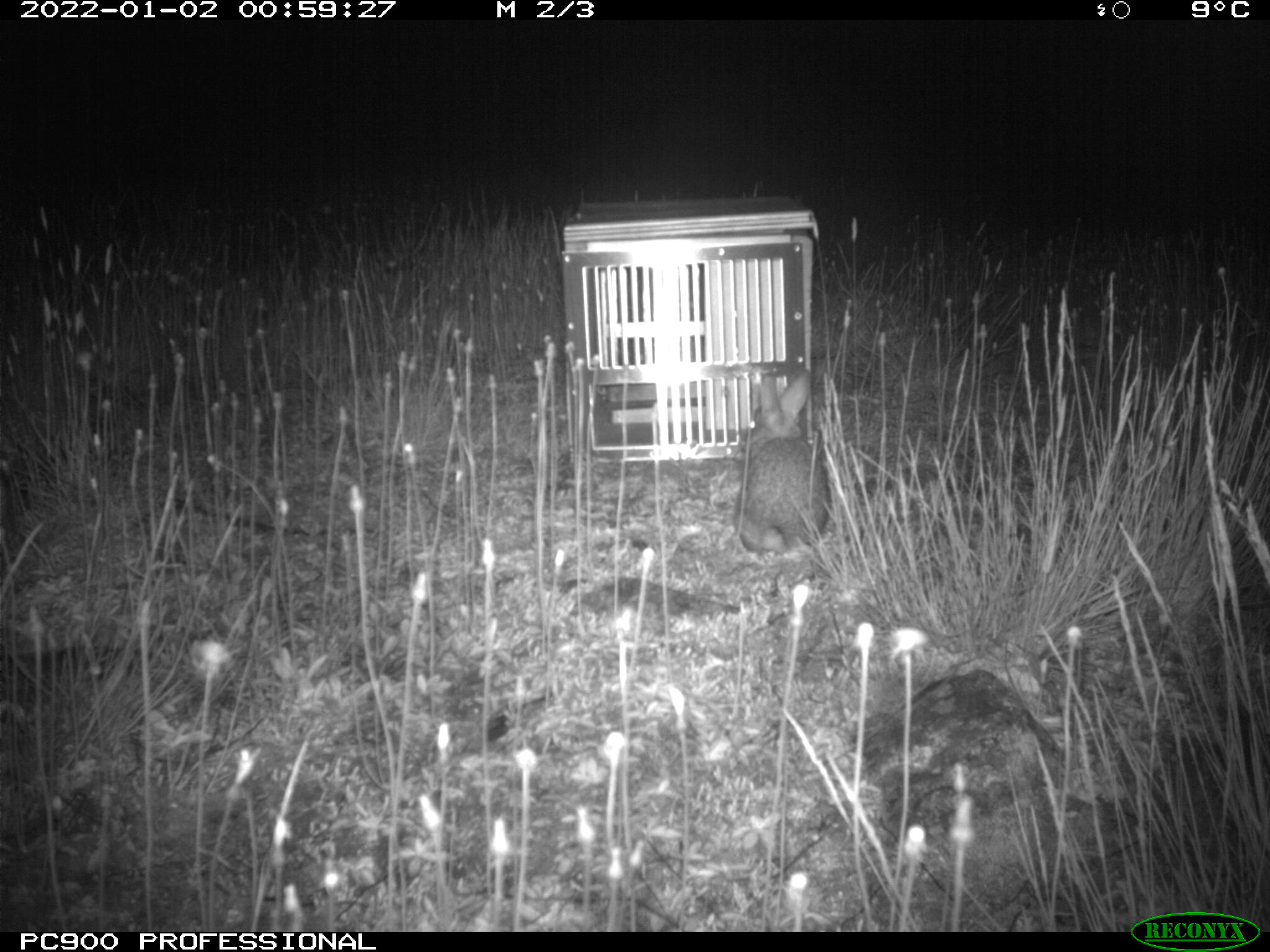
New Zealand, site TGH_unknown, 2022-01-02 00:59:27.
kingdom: Animalia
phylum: Chordata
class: Mammalia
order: Lagomorpha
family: Leporidae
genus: Oryctolagus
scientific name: Oryctolagus cuniculus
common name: european rabbit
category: rabbit